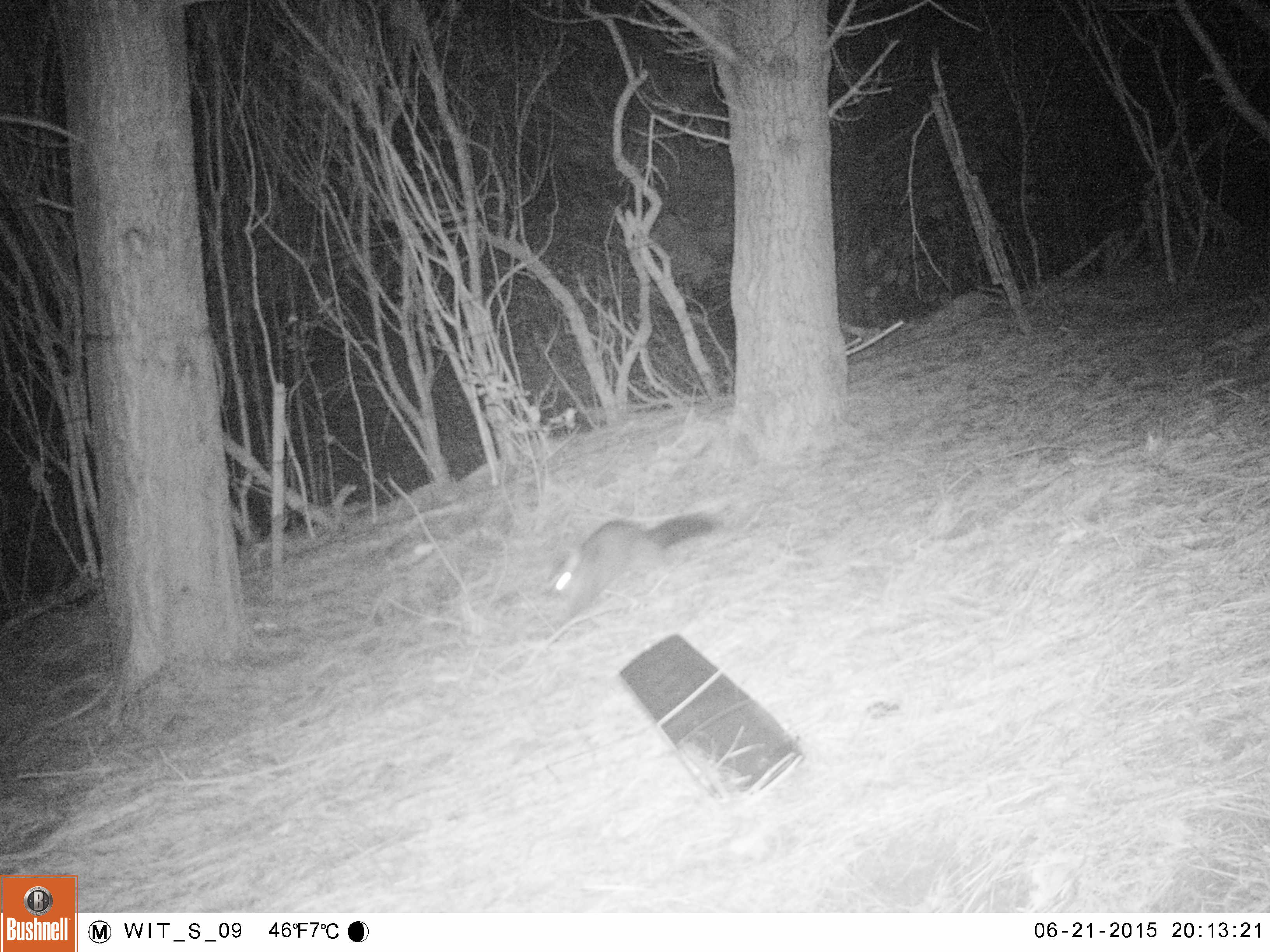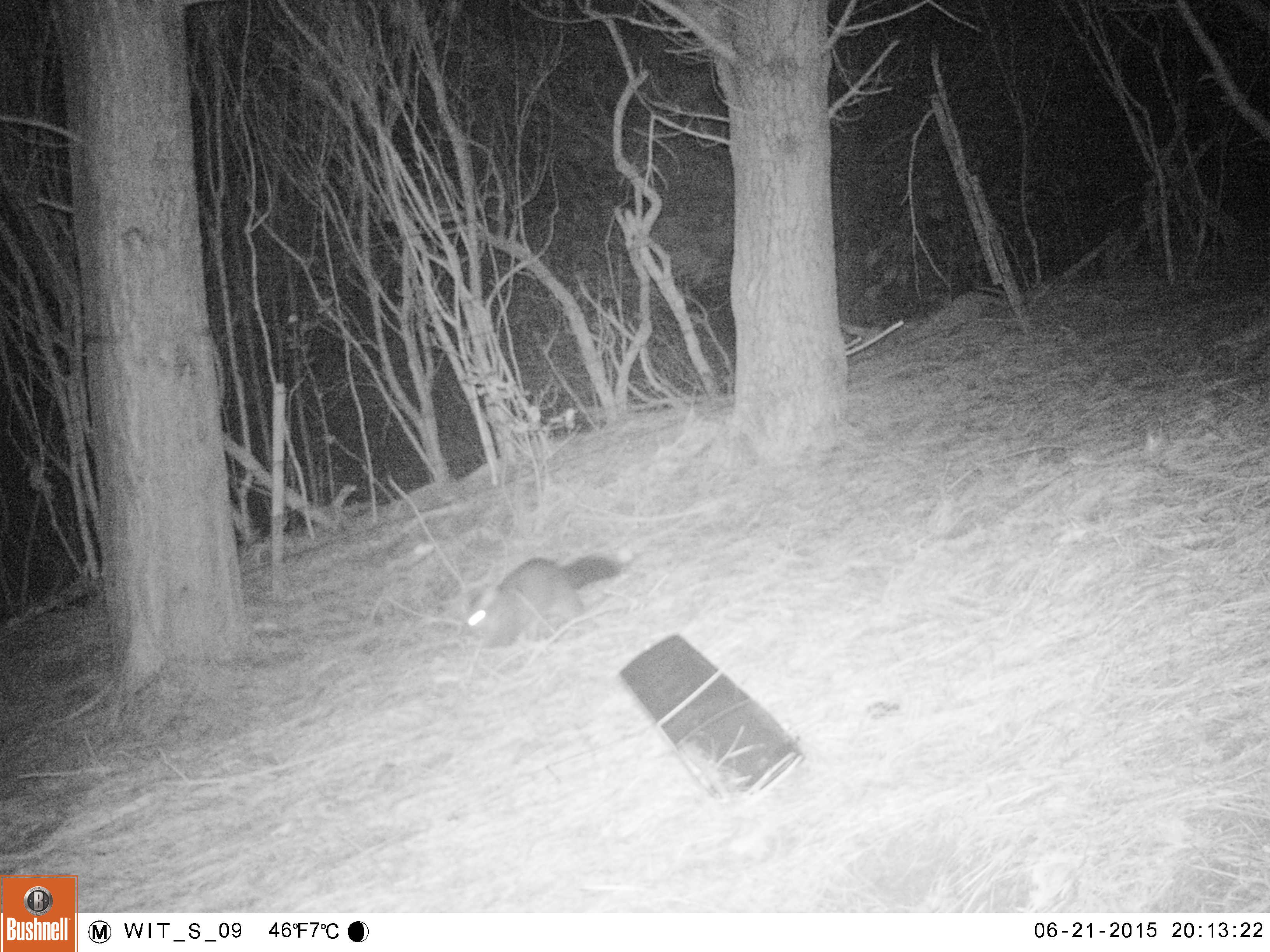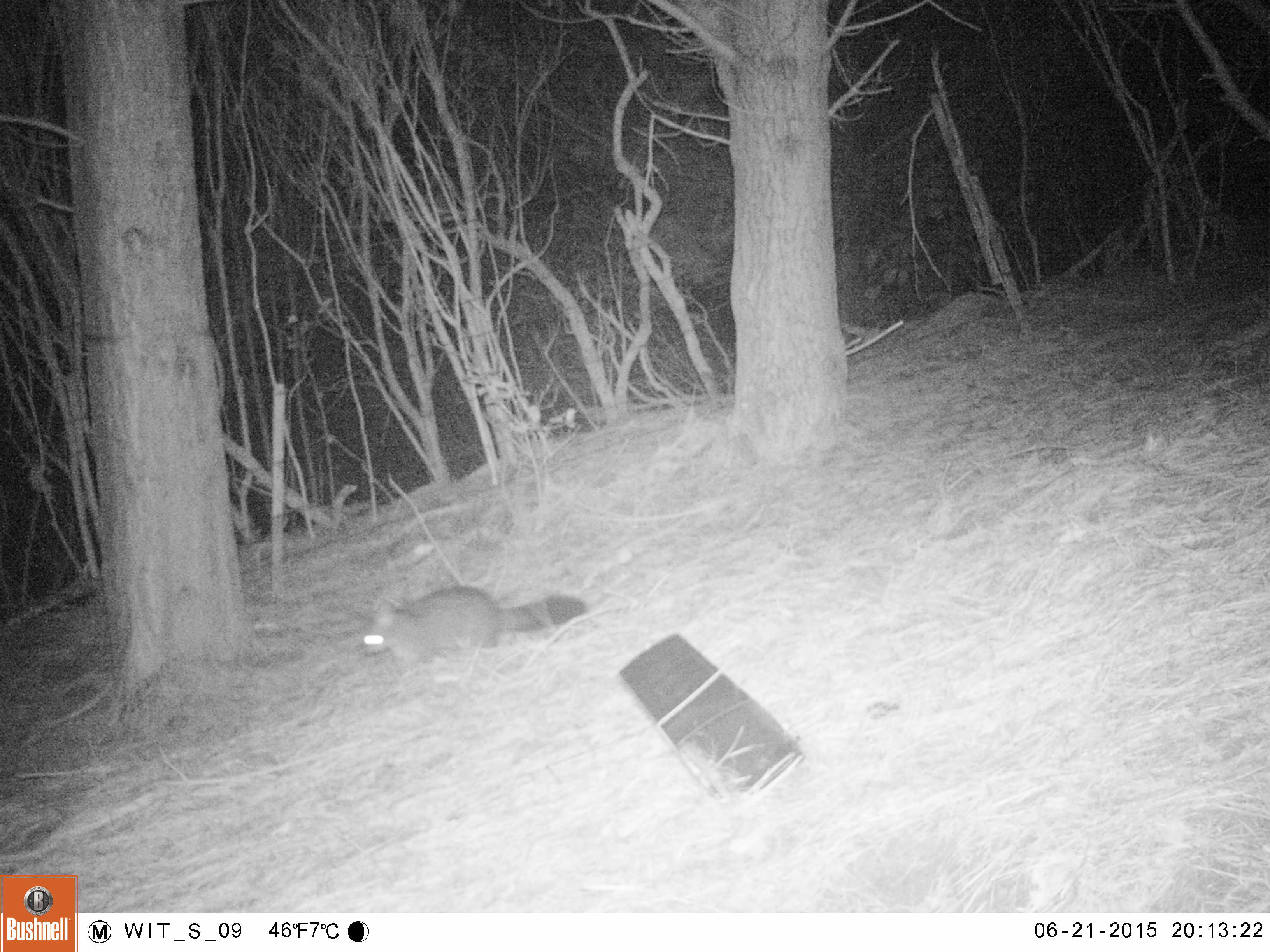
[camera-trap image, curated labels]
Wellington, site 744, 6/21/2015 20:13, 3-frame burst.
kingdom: Animalia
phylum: Chordata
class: Mammalia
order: Didelphimorphia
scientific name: Didelphimorphia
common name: possum